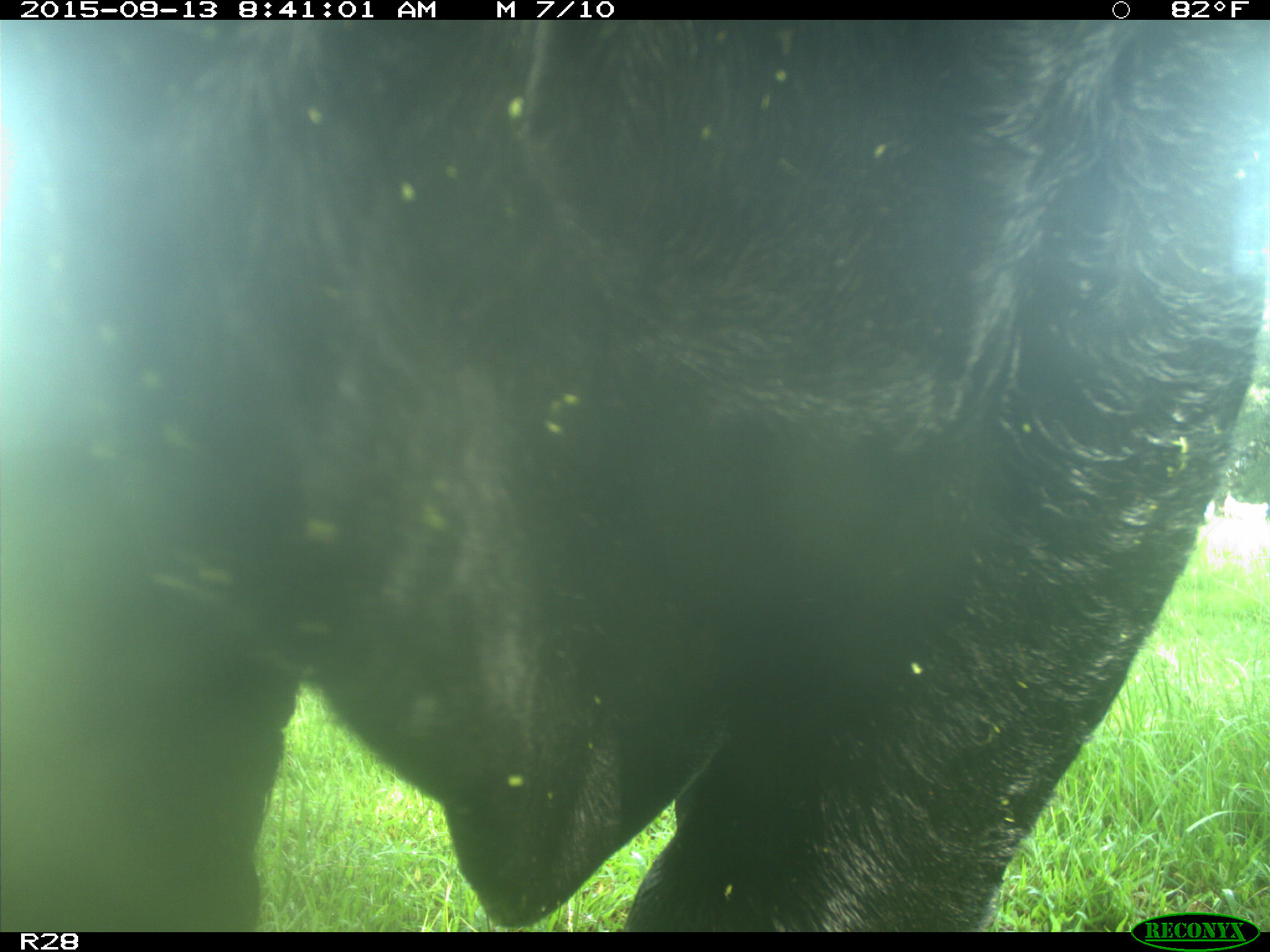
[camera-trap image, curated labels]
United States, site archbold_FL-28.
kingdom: Animalia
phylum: Chordata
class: Mammalia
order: Artiodactyla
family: Bovidae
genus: Bos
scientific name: Bos taurus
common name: domestic cow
Bos taurus (domestic cow).